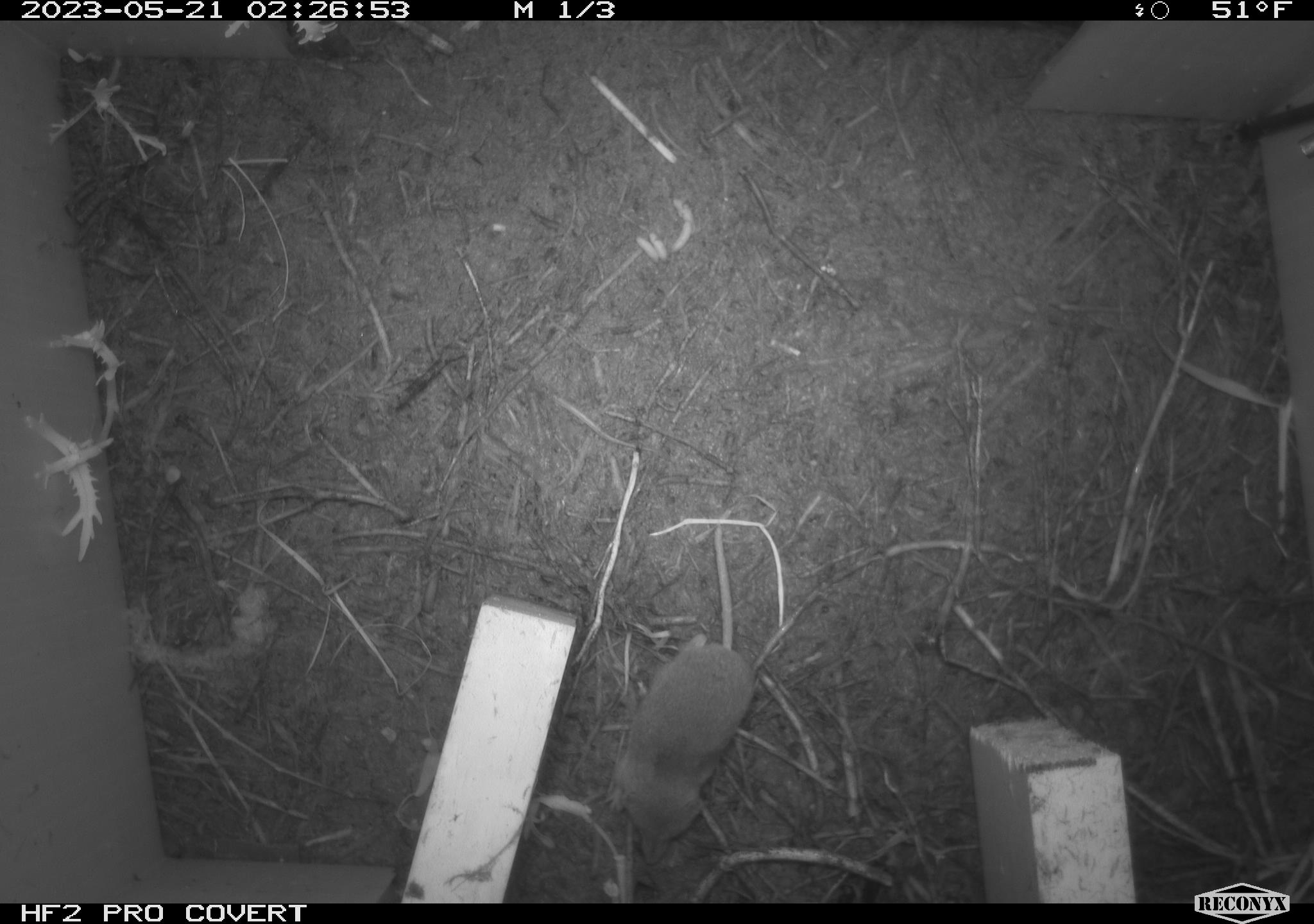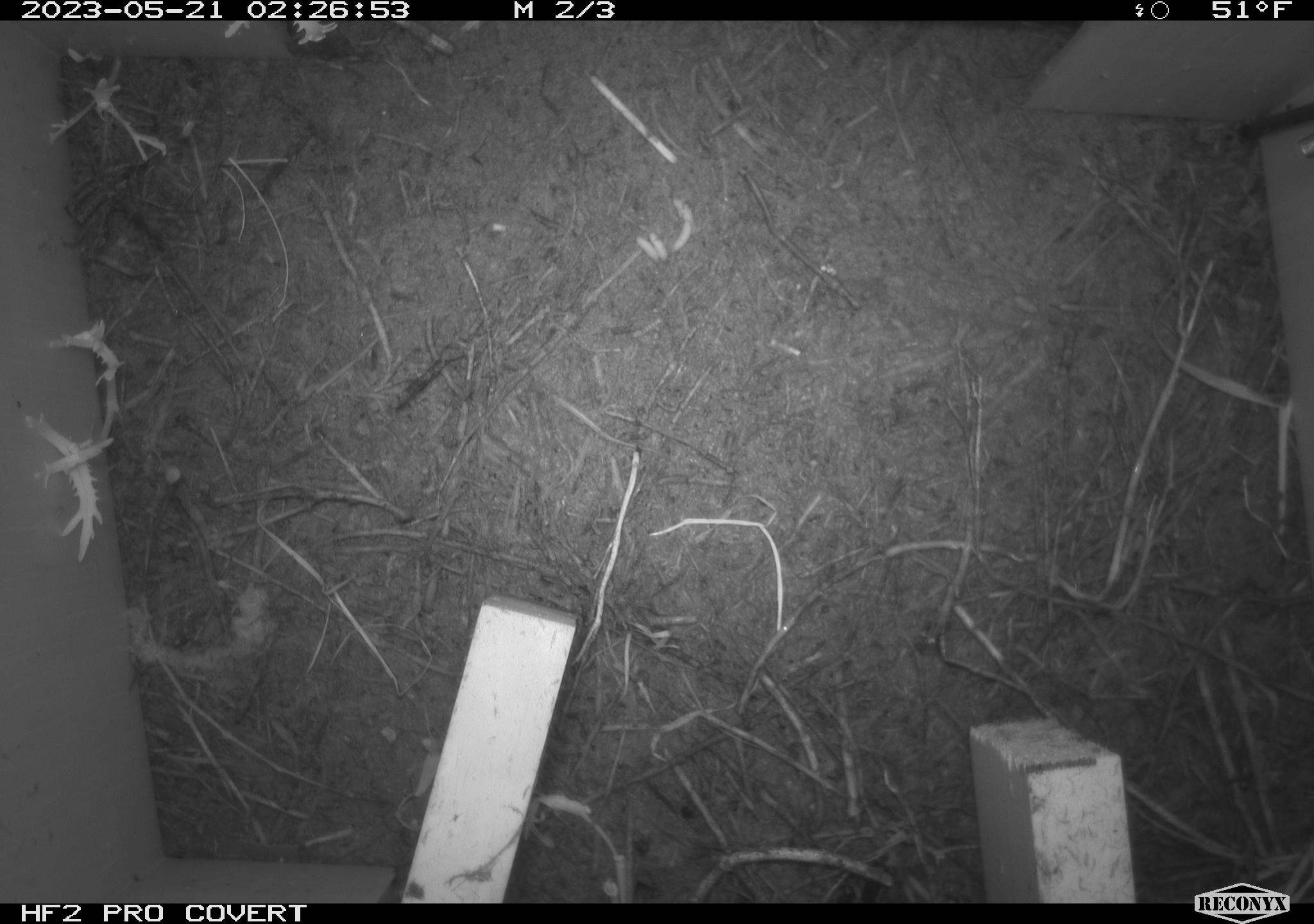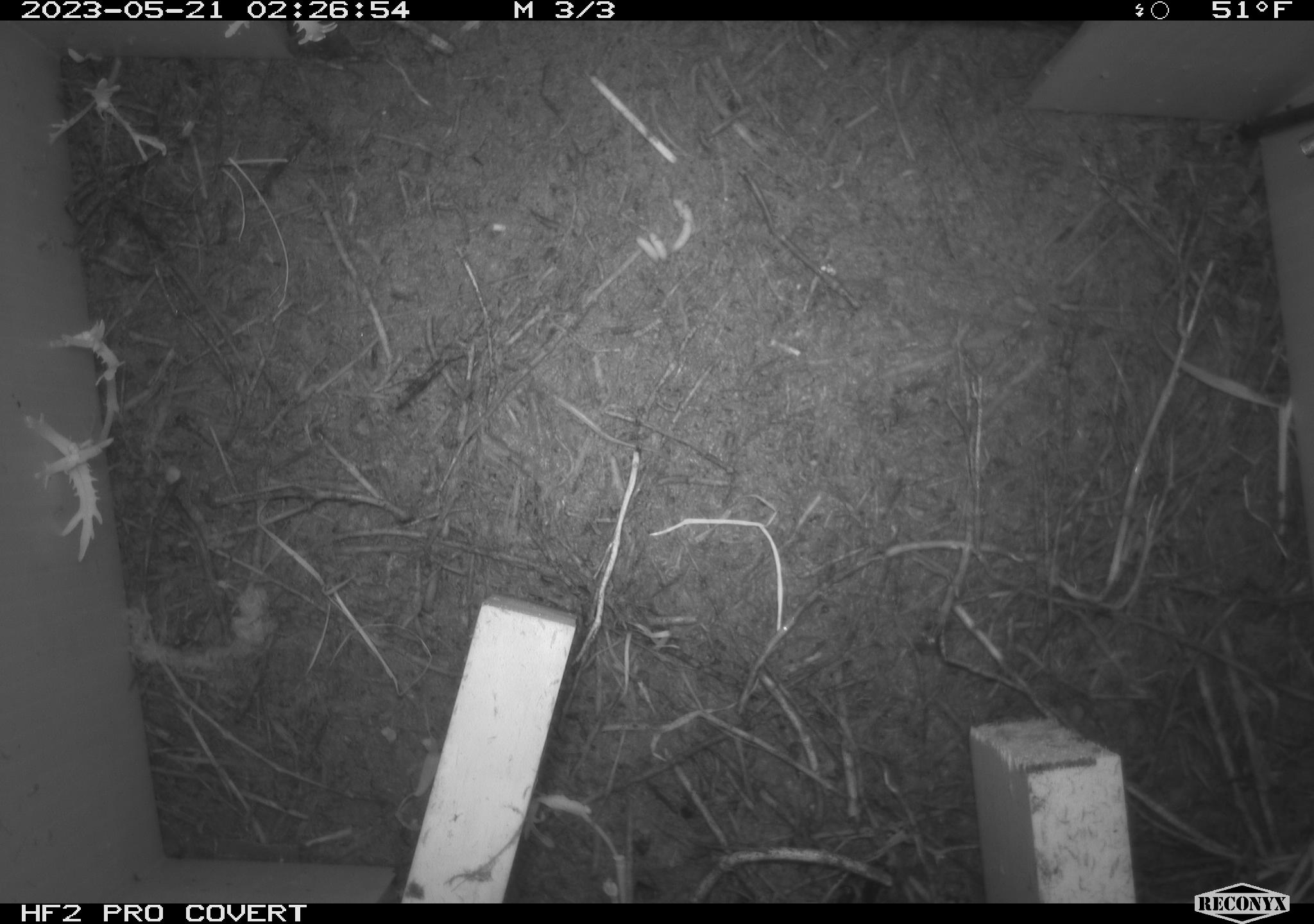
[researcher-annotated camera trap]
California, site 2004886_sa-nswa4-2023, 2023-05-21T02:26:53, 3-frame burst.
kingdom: Animalia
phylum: Chordata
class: Mammalia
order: Eulipotyphla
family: Soricidae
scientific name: Soricidae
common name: shrews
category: soricidae family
Soricidae family (shrews) (Soricidae).